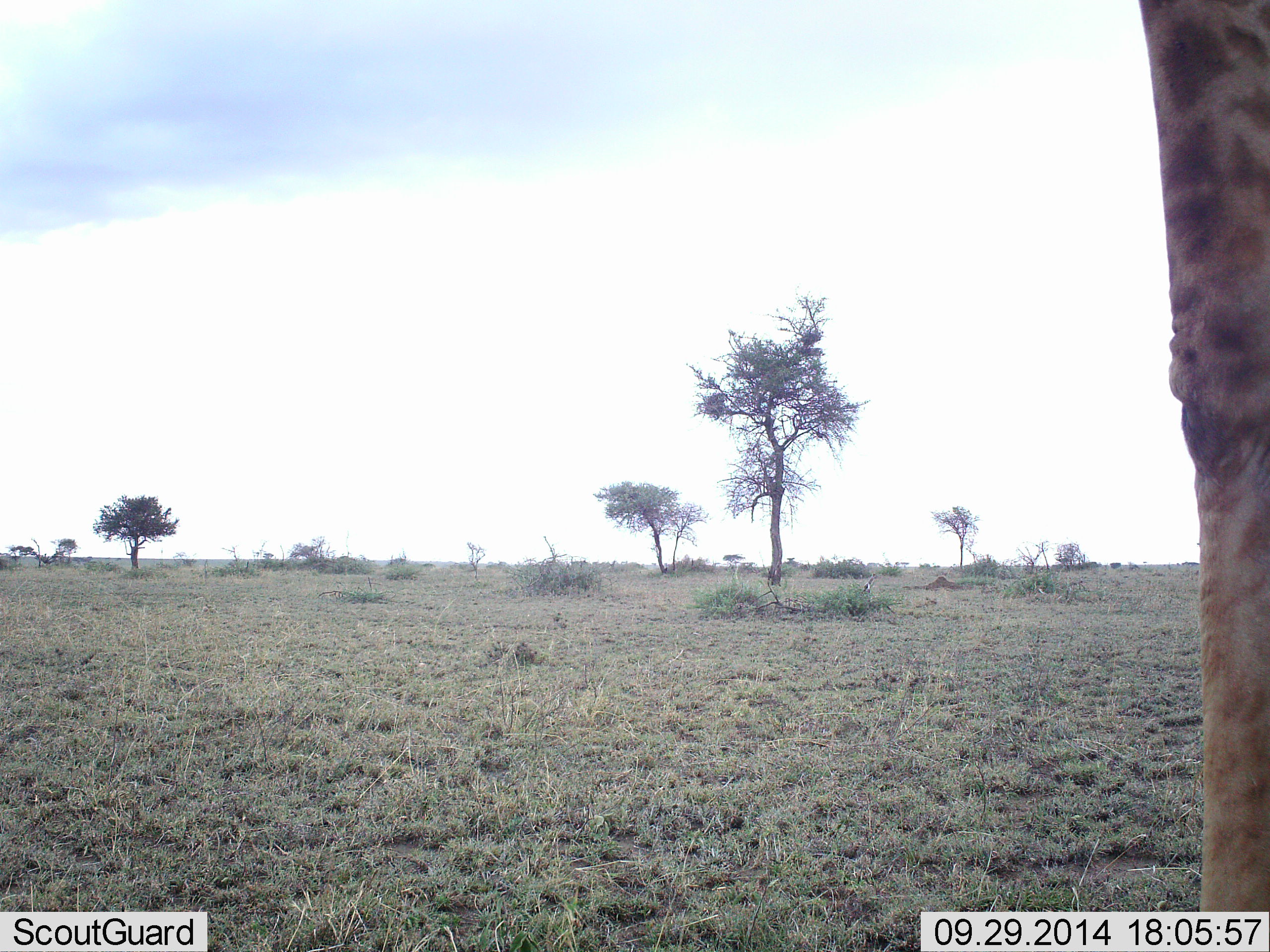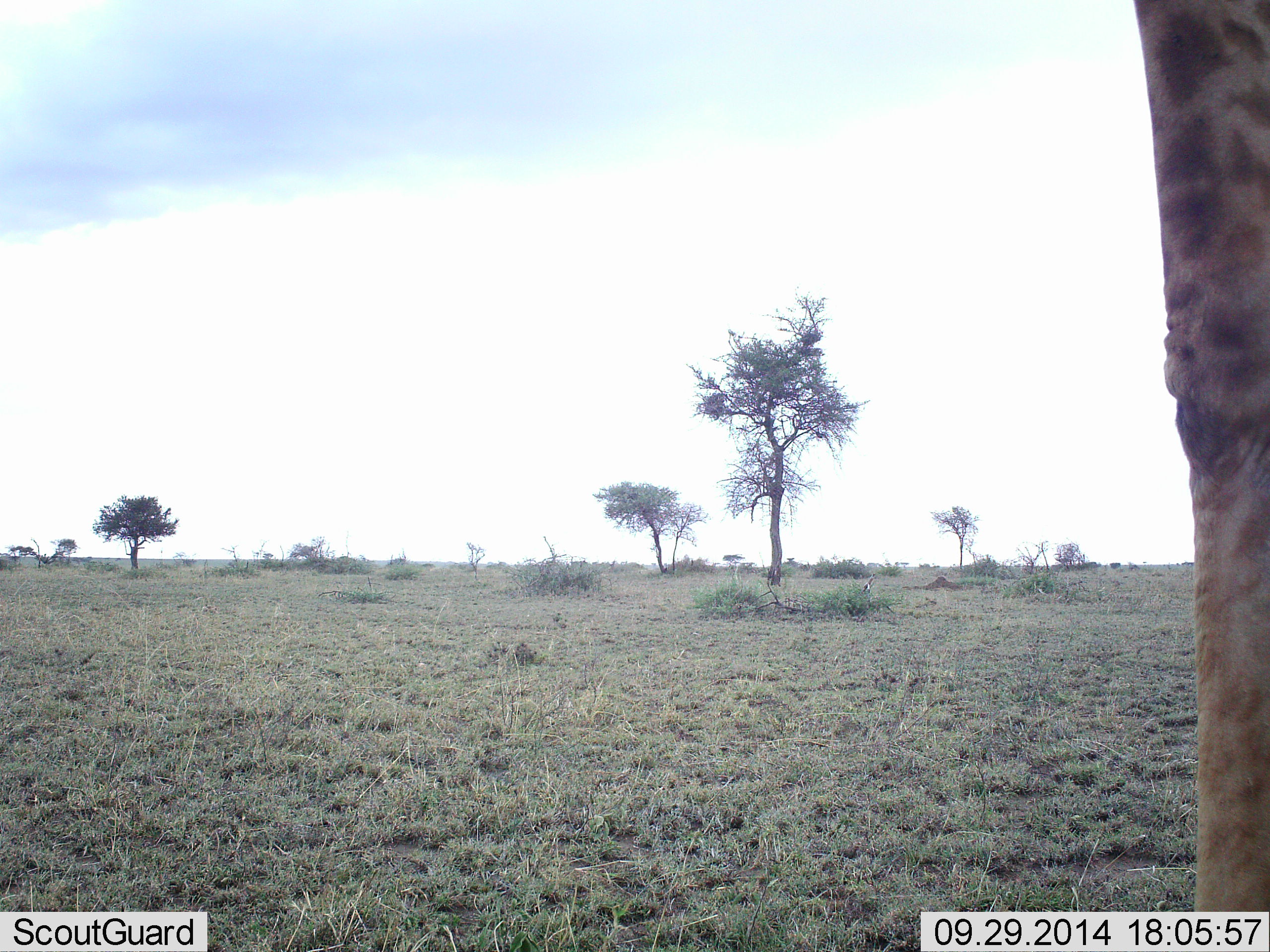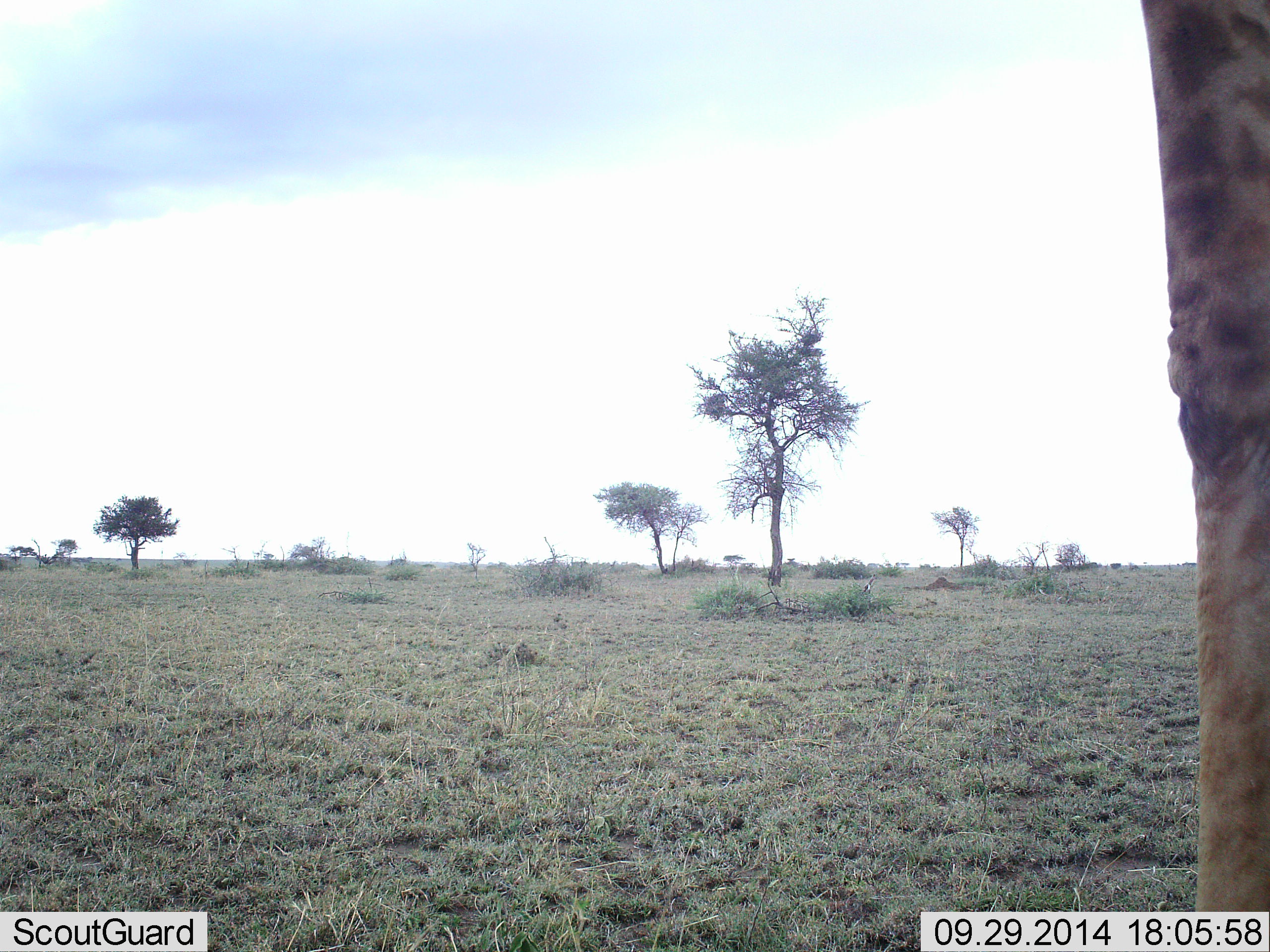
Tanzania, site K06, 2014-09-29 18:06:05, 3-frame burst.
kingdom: Animalia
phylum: Chordata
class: Mammalia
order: Artiodactyla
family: Giraffidae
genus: Giraffa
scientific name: Giraffa camelopardalis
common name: giraffe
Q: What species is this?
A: Giraffe (Giraffa camelopardalis).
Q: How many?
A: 1.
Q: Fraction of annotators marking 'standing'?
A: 100%.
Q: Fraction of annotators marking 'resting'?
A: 0%.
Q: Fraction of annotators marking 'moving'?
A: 0%.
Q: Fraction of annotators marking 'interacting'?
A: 0%.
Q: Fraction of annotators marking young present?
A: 0%.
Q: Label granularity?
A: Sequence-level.